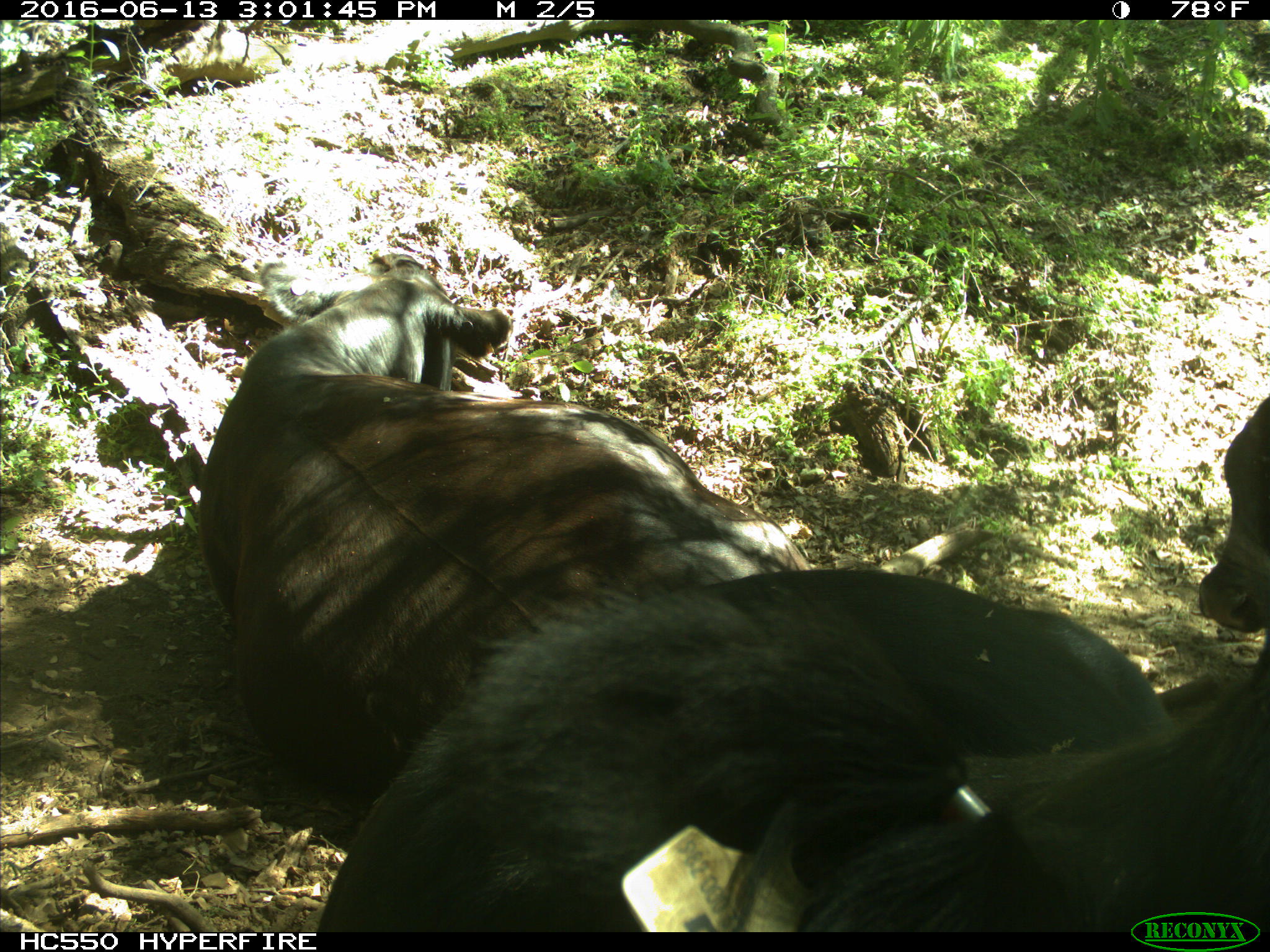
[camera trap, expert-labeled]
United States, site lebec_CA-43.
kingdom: Animalia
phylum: Chordata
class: Mammalia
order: Artiodactyla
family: Bovidae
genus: Bos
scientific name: Bos taurus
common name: domestic cow